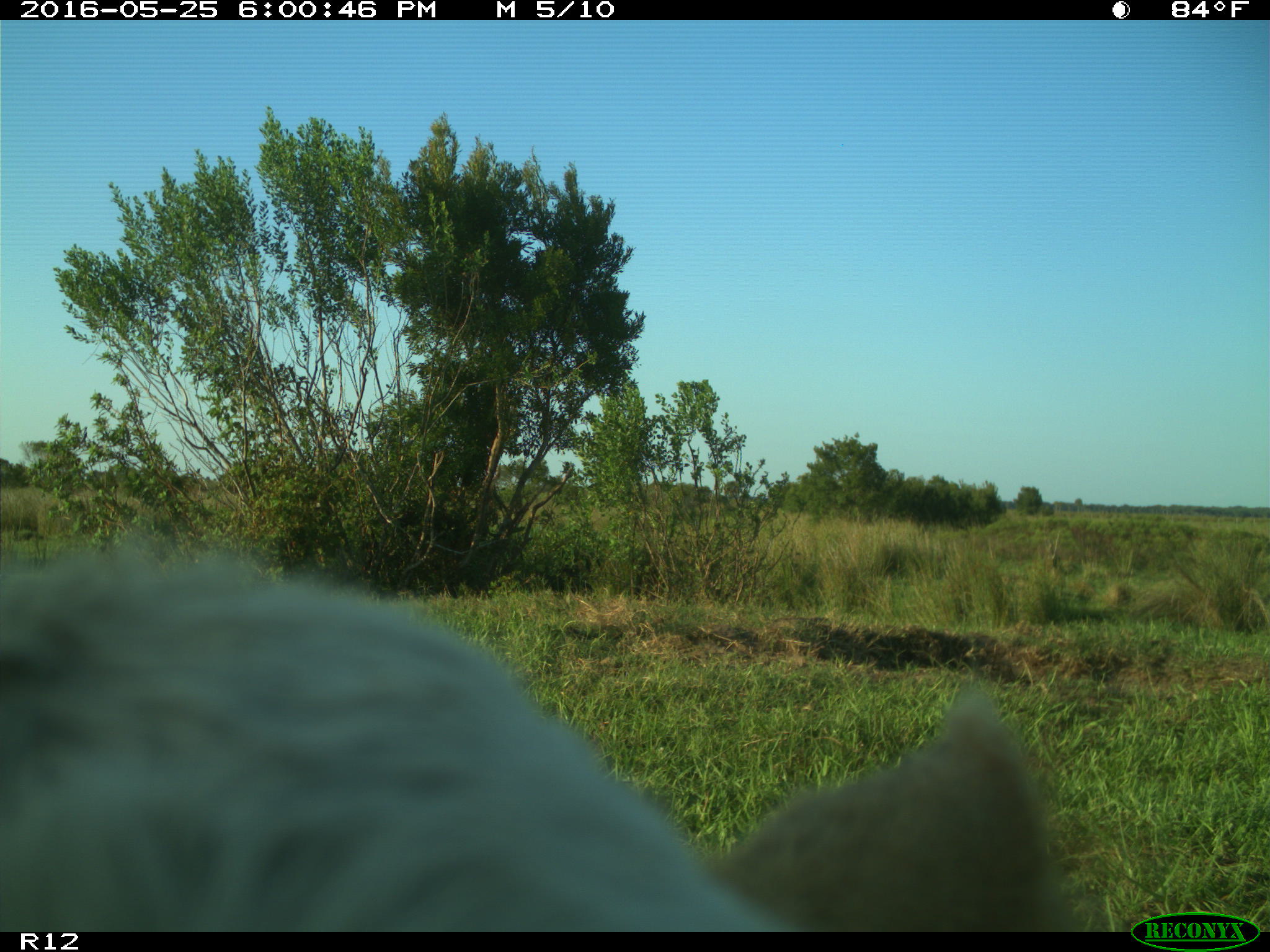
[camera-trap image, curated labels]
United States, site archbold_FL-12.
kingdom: Animalia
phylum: Chordata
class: Mammalia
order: Artiodactyla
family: Bovidae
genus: Bos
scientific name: Bos taurus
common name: domestic cow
Bos taurus (domestic cow).